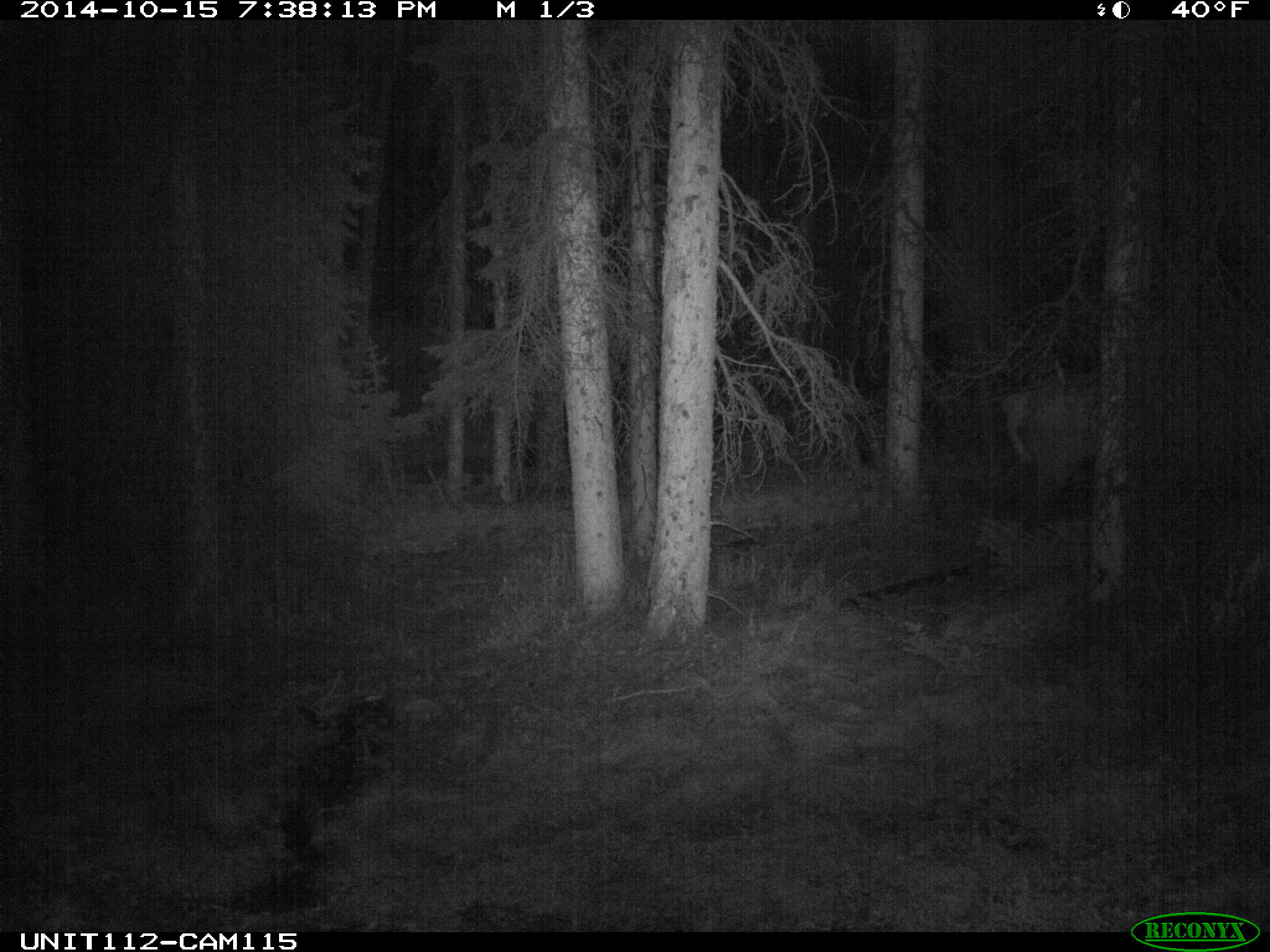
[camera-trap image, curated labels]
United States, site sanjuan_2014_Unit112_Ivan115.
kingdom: Animalia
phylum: Chordata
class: Mammalia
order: Artiodactyla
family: Cervidae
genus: Cervus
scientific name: Cervus elaphus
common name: red deer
Cervus elaphus (red deer).